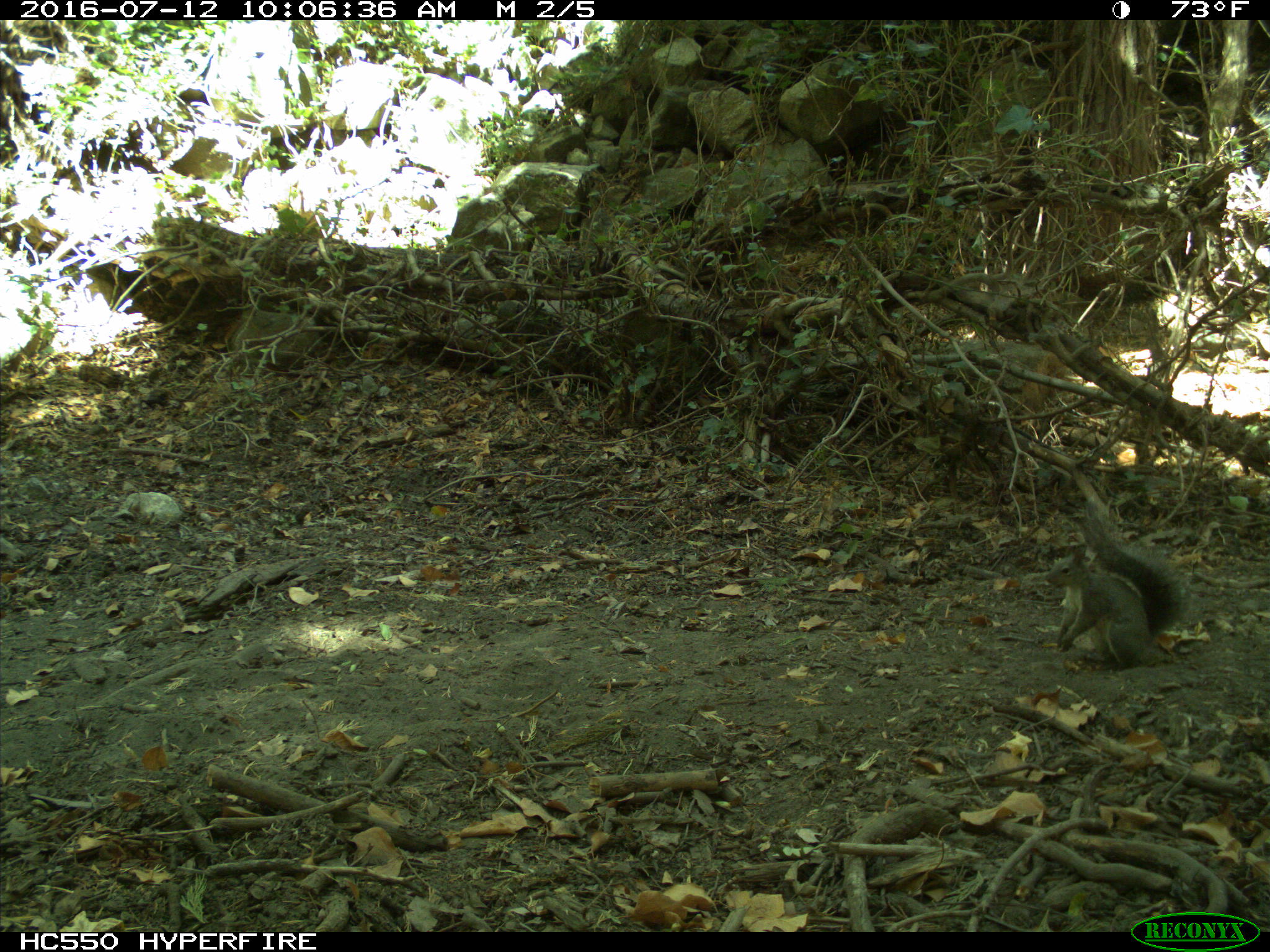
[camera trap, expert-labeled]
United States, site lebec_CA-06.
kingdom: Animalia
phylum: Chordata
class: Mammalia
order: Rodentia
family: Sciuridae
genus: Sciurus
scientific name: Sciurus carolinensis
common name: eastern gray squirrel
Sciurus carolinensis (eastern gray squirrel).